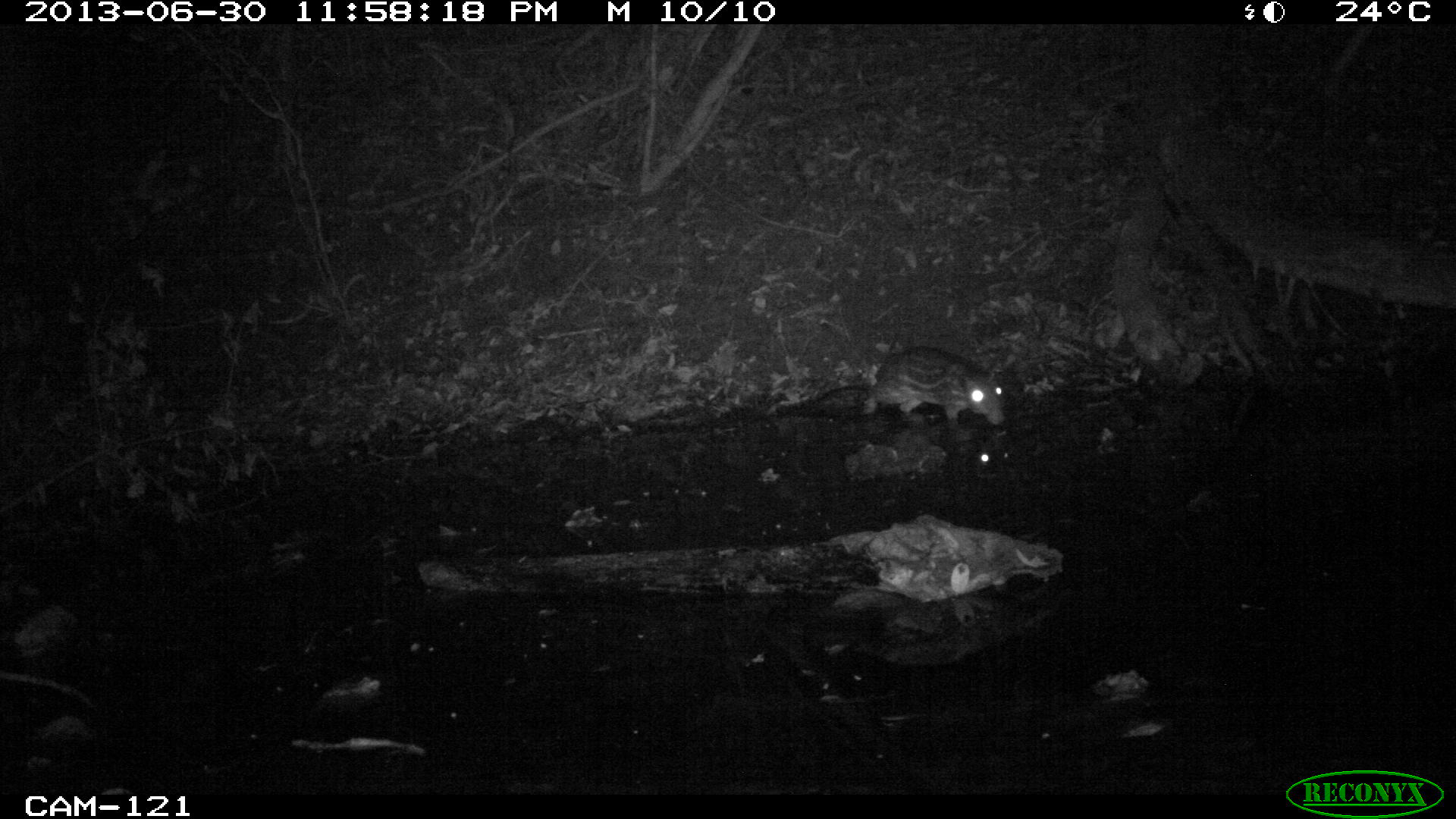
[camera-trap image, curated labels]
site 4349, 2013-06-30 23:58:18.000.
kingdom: Animalia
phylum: Chordata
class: Mammalia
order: Rodentia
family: Cuniculidae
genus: Cuniculus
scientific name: Cuniculus paca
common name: lowland paca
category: agouti paca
Agouti paca (lowland paca) (Cuniculus paca), count 1.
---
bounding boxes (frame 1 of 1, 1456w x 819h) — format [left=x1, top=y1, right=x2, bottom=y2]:
agouti paca: [left=767, top=346, right=1005, bottom=425]